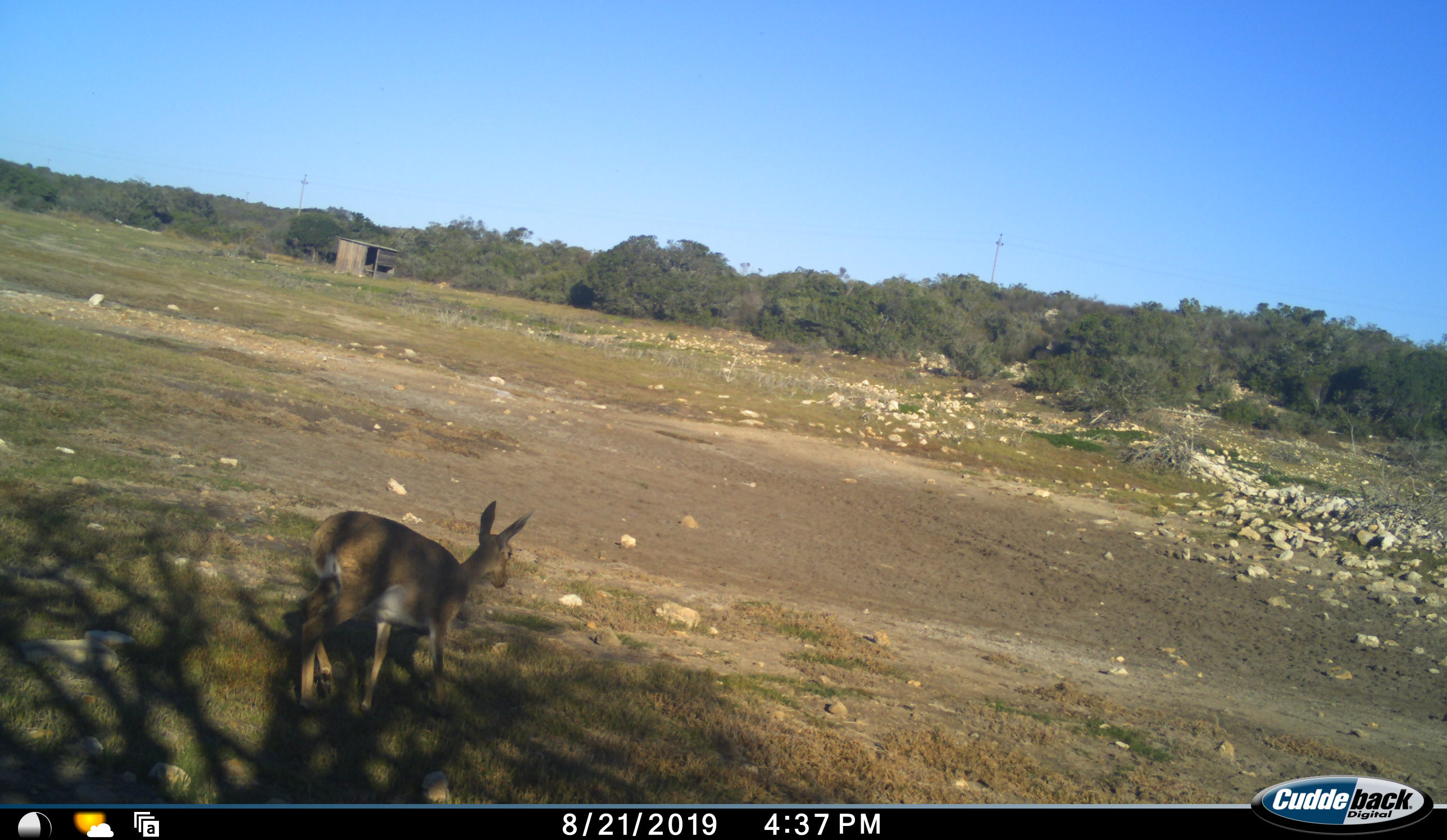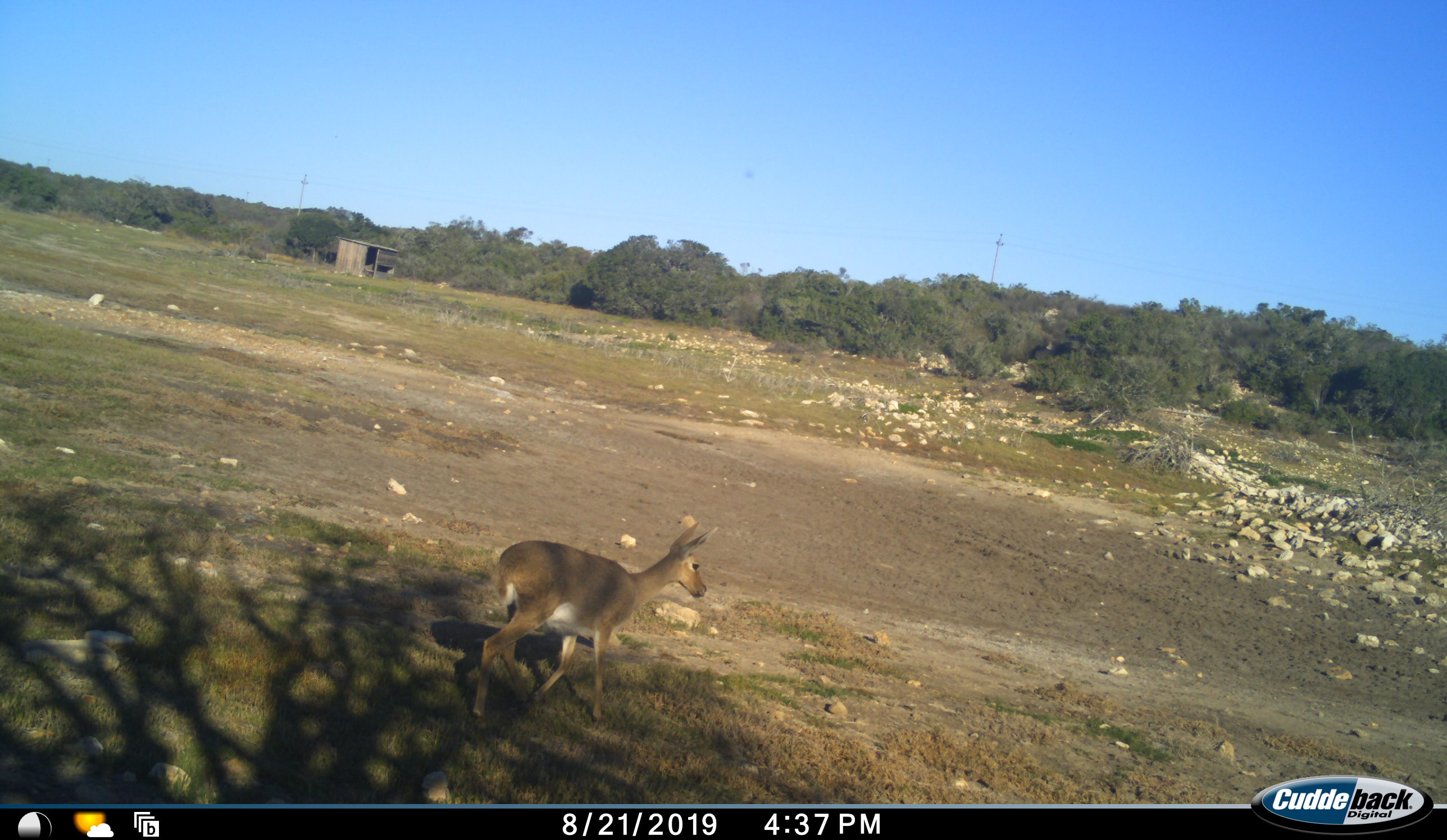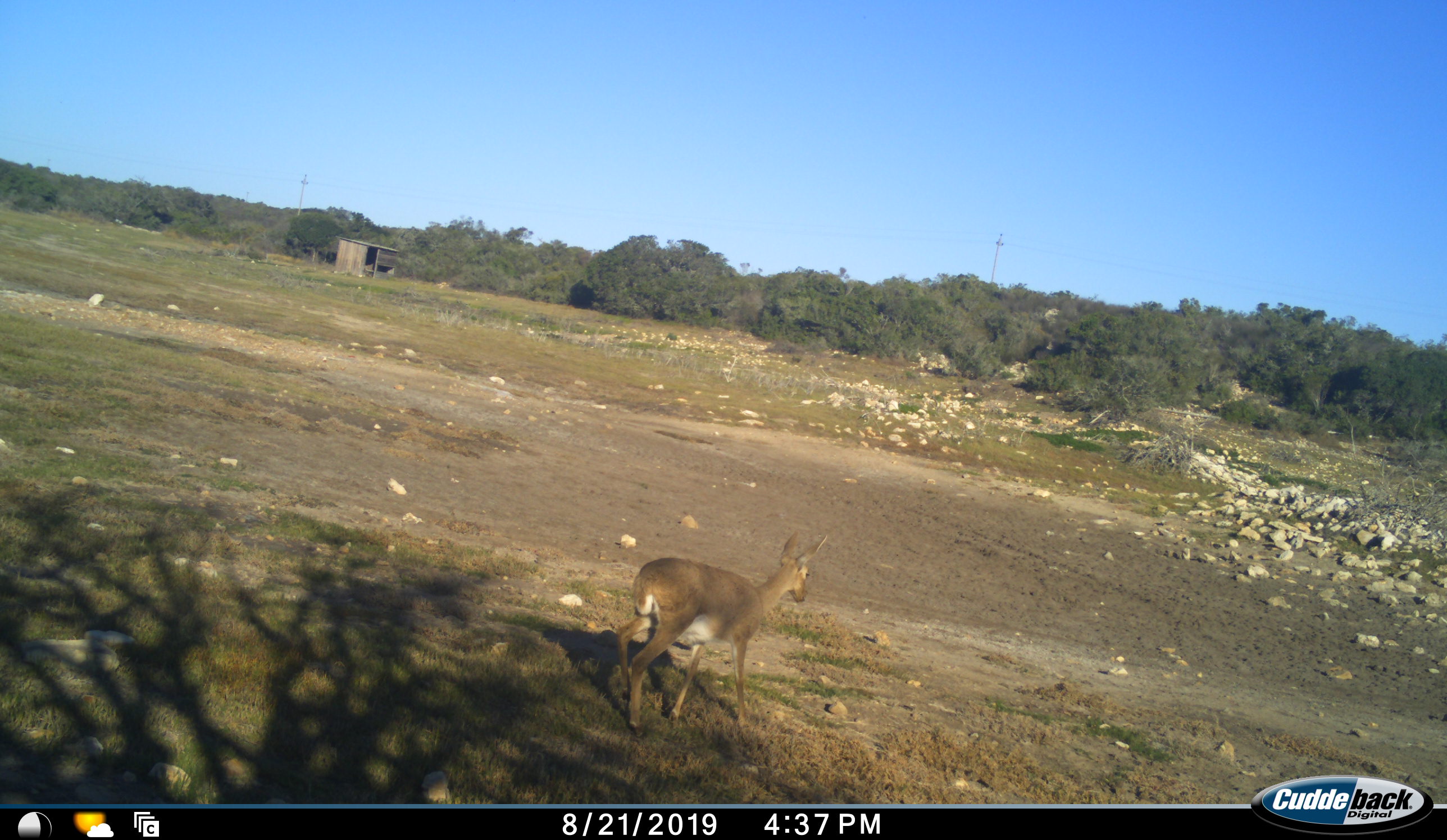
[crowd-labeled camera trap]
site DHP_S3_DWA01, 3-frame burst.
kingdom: Animalia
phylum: Chordata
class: Mammalia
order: Artiodactyla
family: Bovidae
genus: Pelea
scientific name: Pelea capreolus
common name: grey rhebok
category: rhebokgrey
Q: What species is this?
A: Rhebokgrey (grey rhebok) (Pelea capreolus).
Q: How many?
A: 1.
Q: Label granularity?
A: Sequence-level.